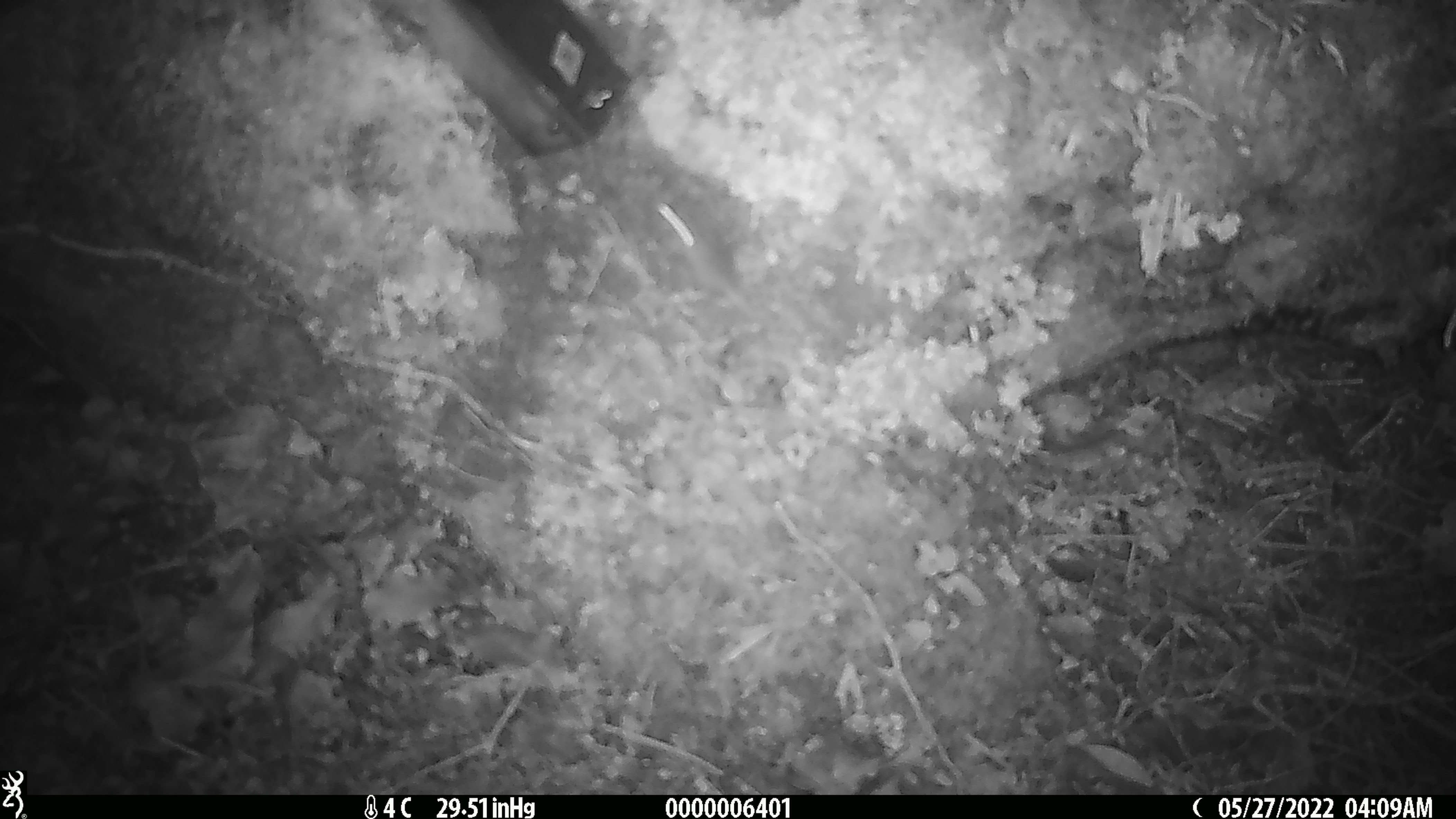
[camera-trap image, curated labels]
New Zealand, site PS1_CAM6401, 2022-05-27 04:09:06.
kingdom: Animalia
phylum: Chordata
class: Mammalia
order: Rodentia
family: Muridae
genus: Mus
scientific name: Mus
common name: mouse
Mouse (Mus).